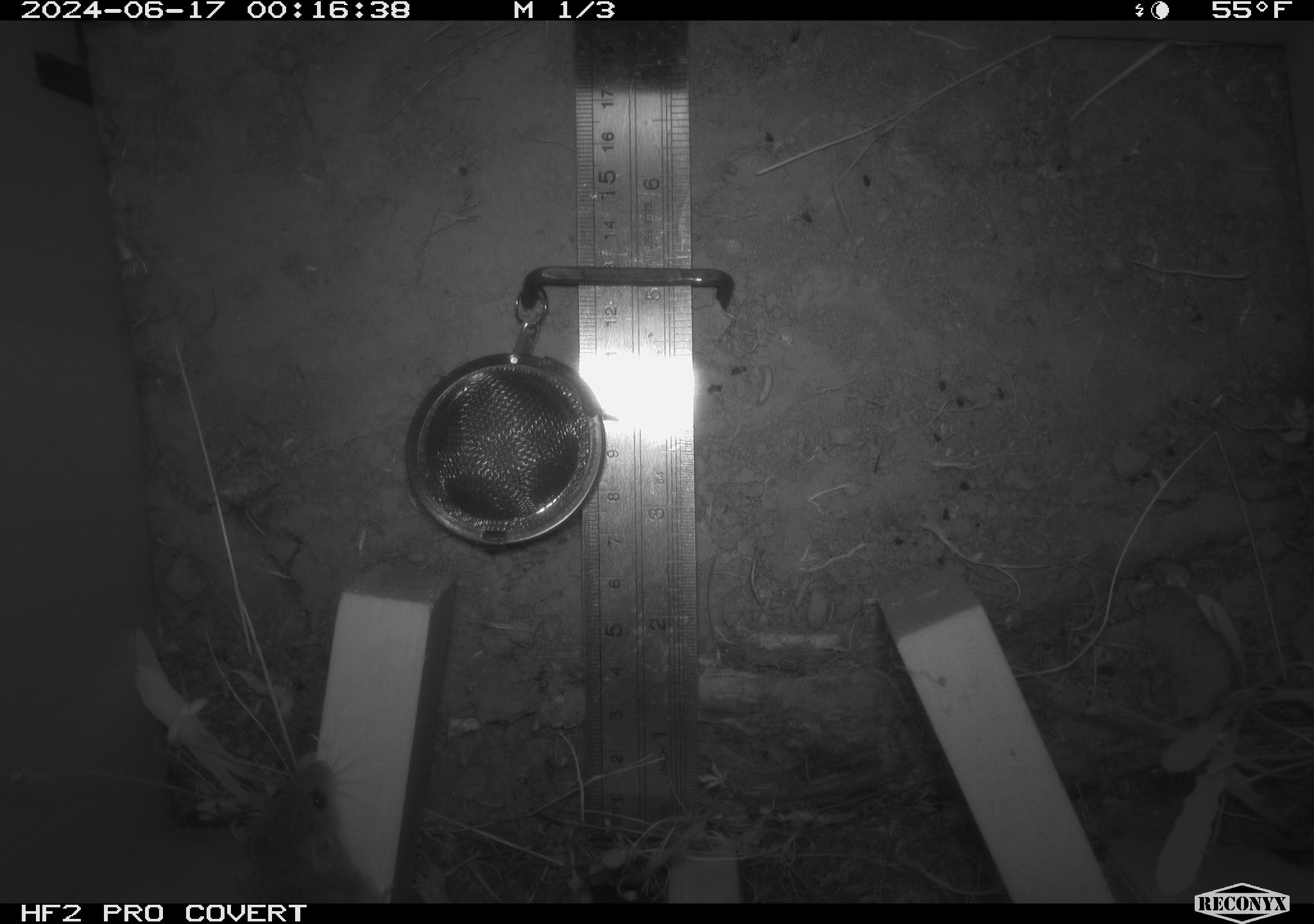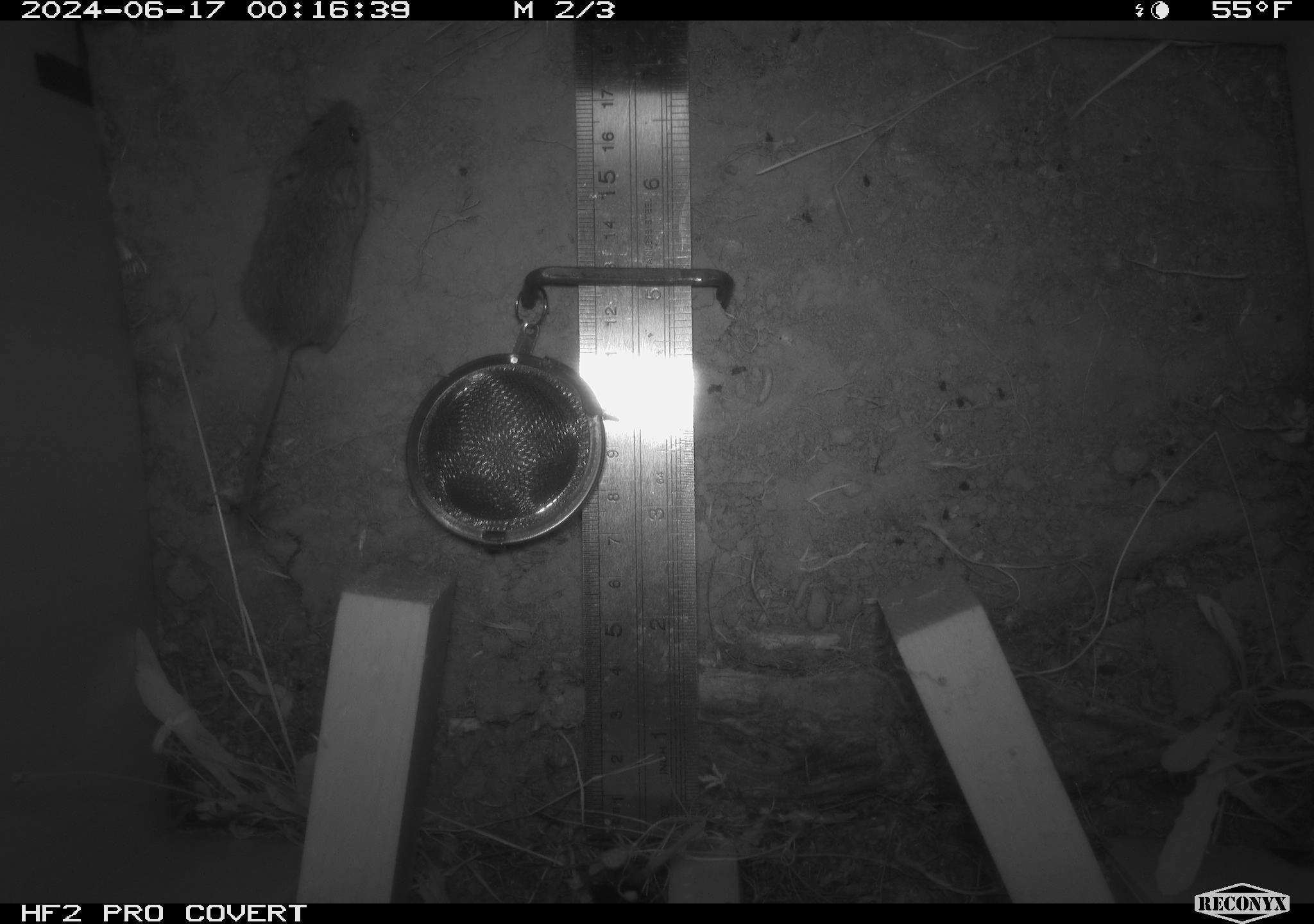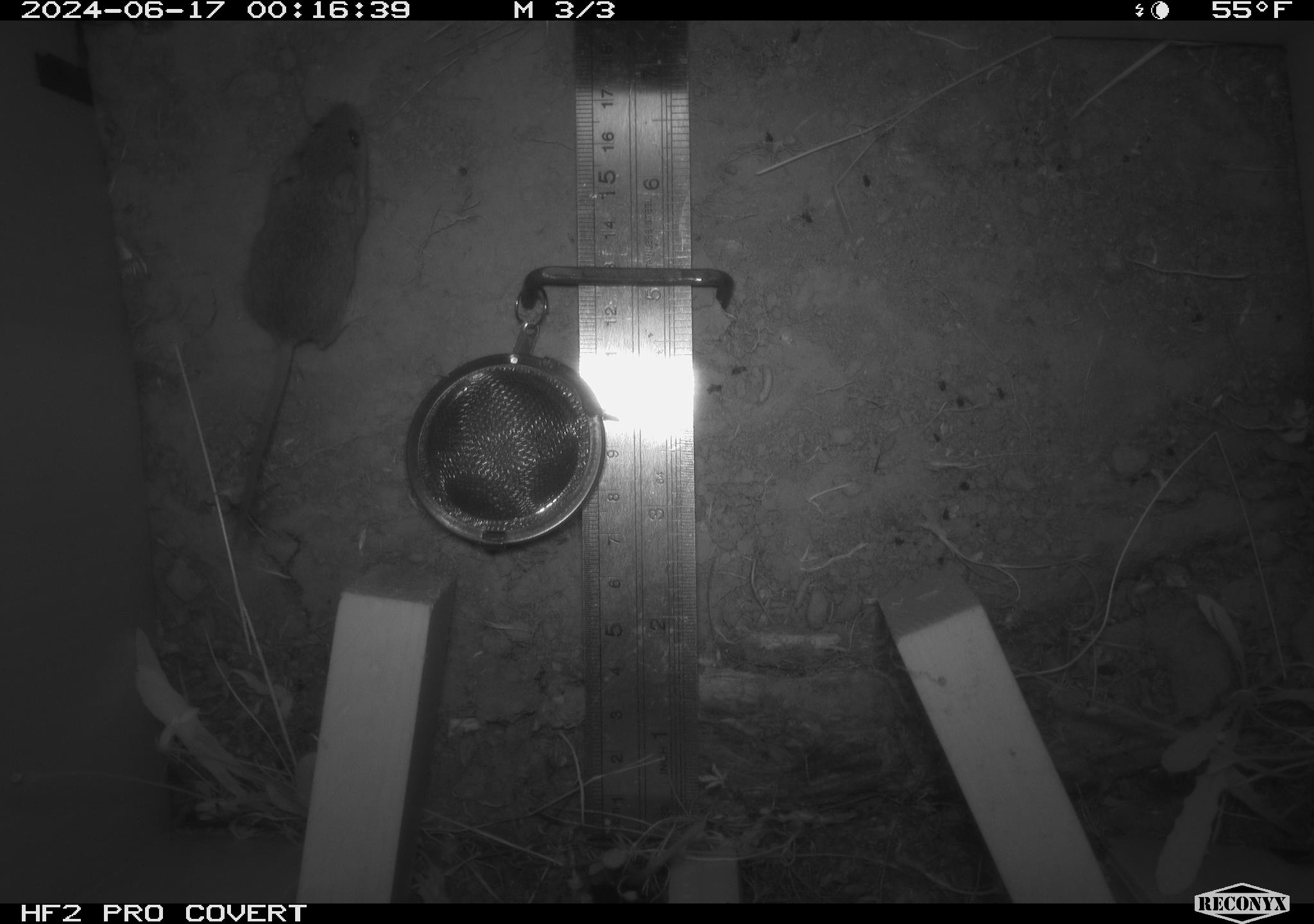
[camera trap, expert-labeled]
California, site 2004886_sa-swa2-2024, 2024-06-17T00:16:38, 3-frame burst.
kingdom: Animalia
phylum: Chordata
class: Mammalia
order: Rodentia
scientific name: Rodentia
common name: mouse species